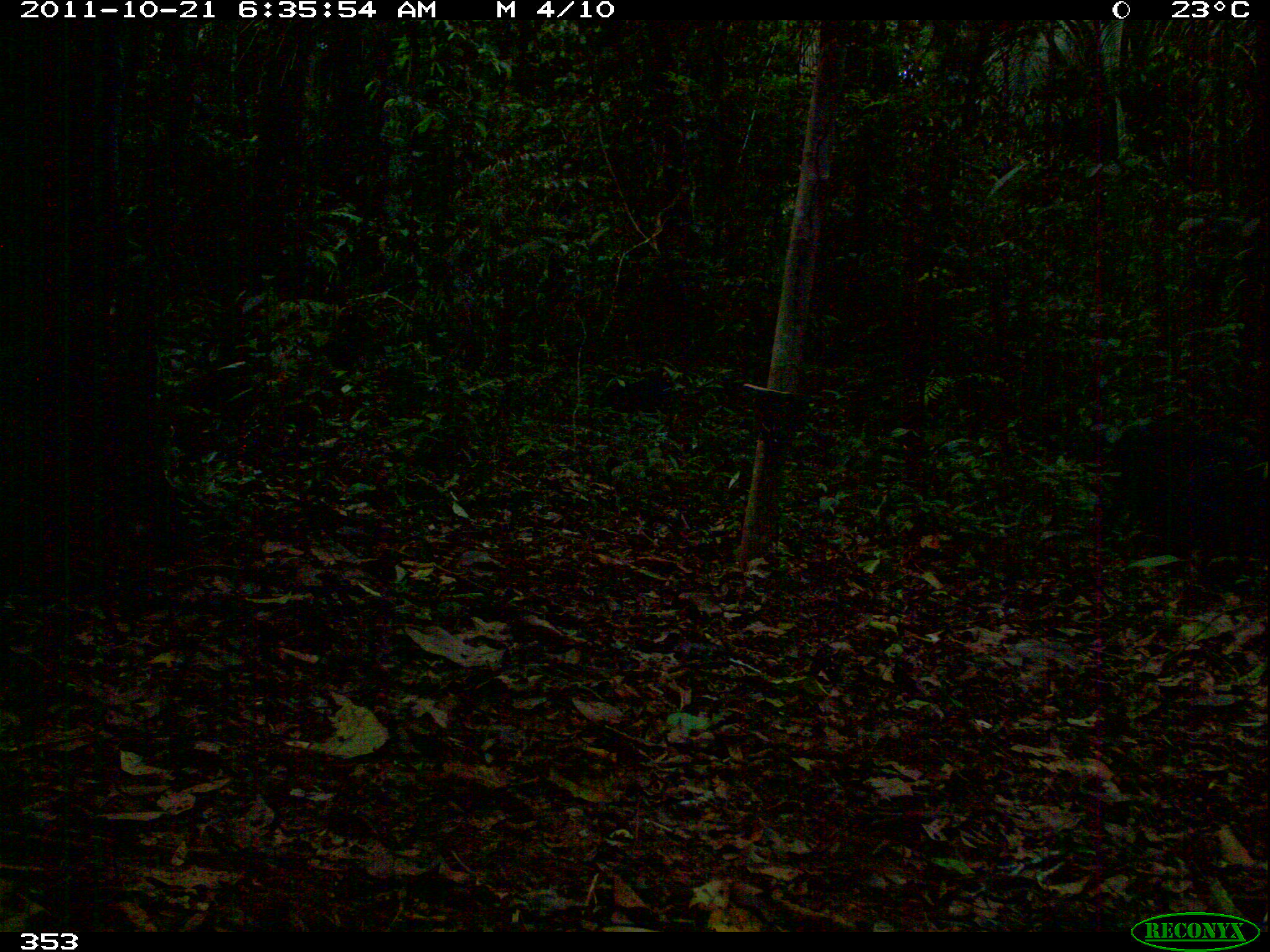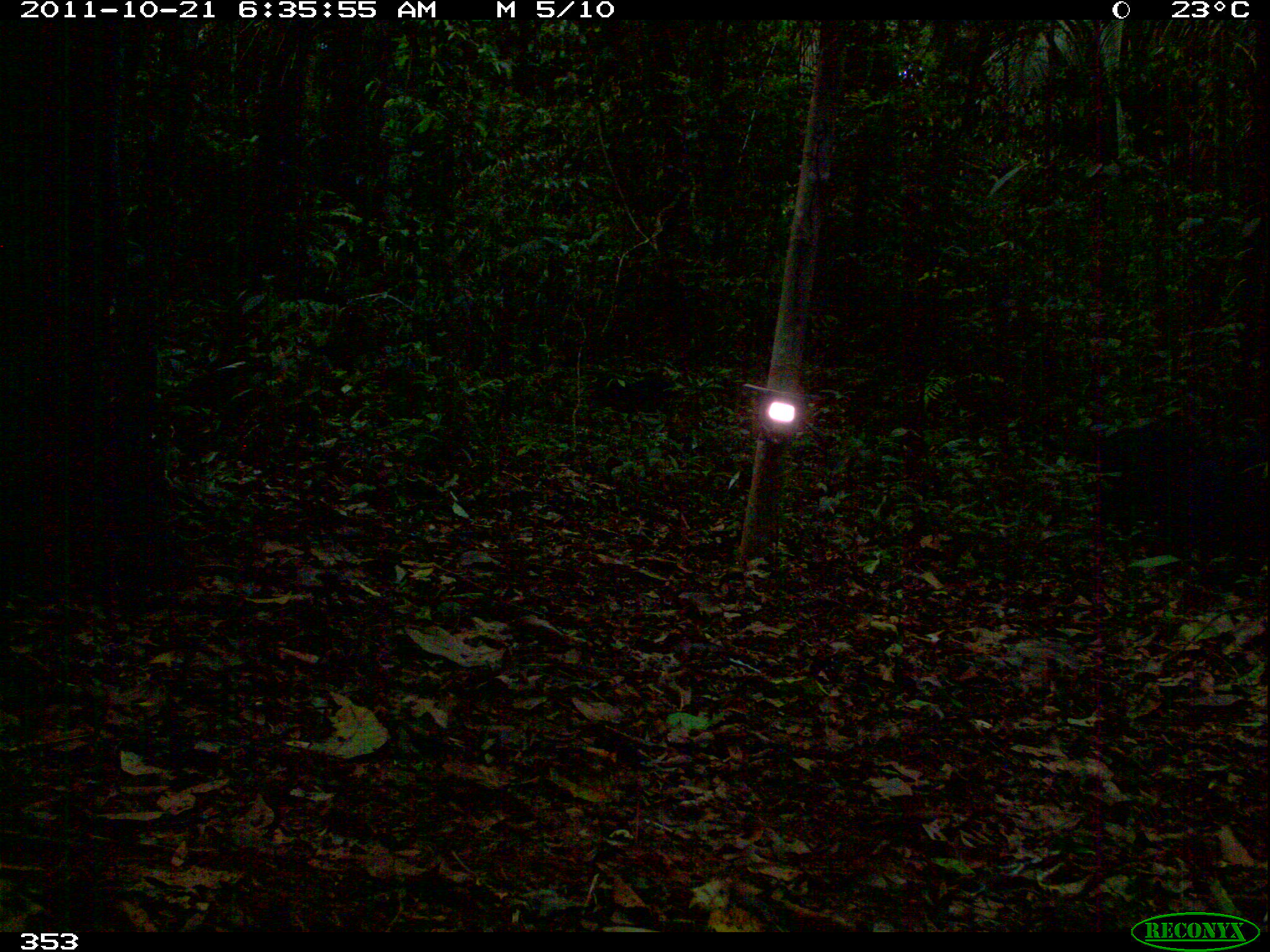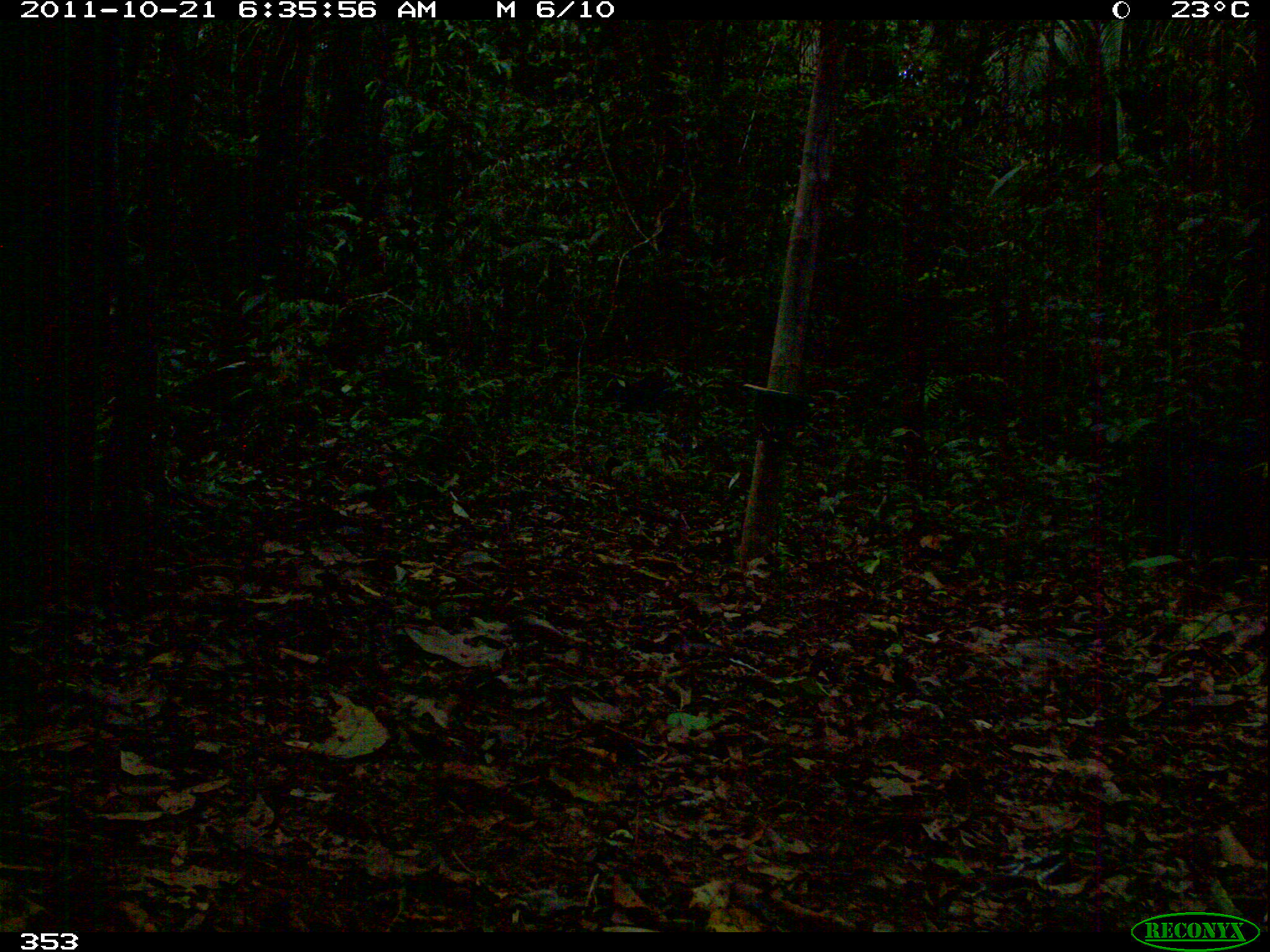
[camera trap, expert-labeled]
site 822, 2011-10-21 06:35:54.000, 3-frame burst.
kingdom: Animalia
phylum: Chordata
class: Mammalia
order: Artiodactyla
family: Tayassuidae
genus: Tayassu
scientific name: Tayassu pecari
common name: white-lipped peccary